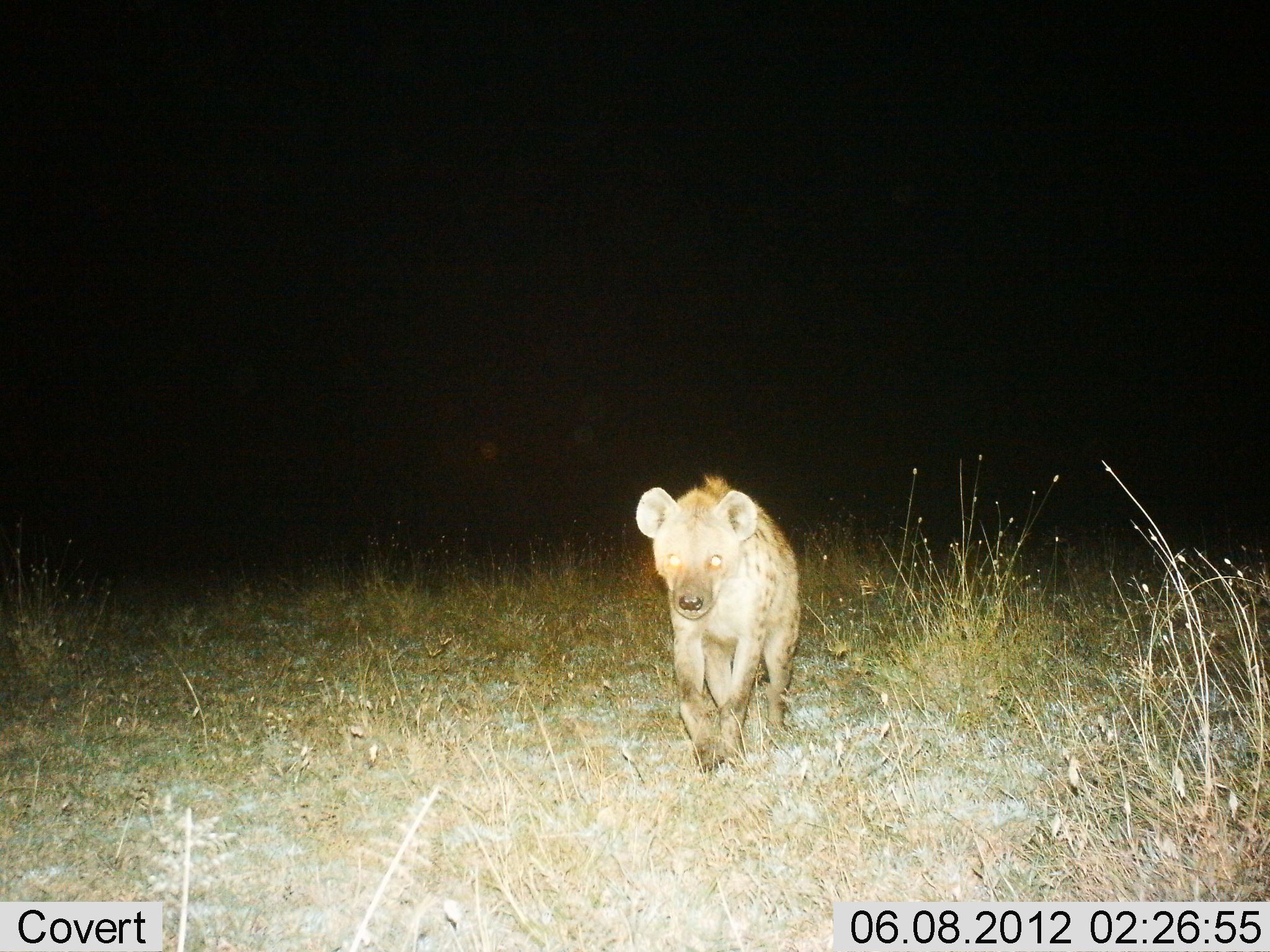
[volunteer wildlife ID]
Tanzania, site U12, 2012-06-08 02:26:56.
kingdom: Animalia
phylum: Chordata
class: Mammalia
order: Carnivora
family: Hyaenidae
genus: Crocuta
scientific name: Crocuta crocuta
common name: spotted hyena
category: hyenaspotted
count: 1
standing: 0%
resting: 0%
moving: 100%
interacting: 0%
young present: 0%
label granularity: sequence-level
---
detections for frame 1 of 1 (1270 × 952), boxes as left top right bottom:
animal: 637 472 801 774